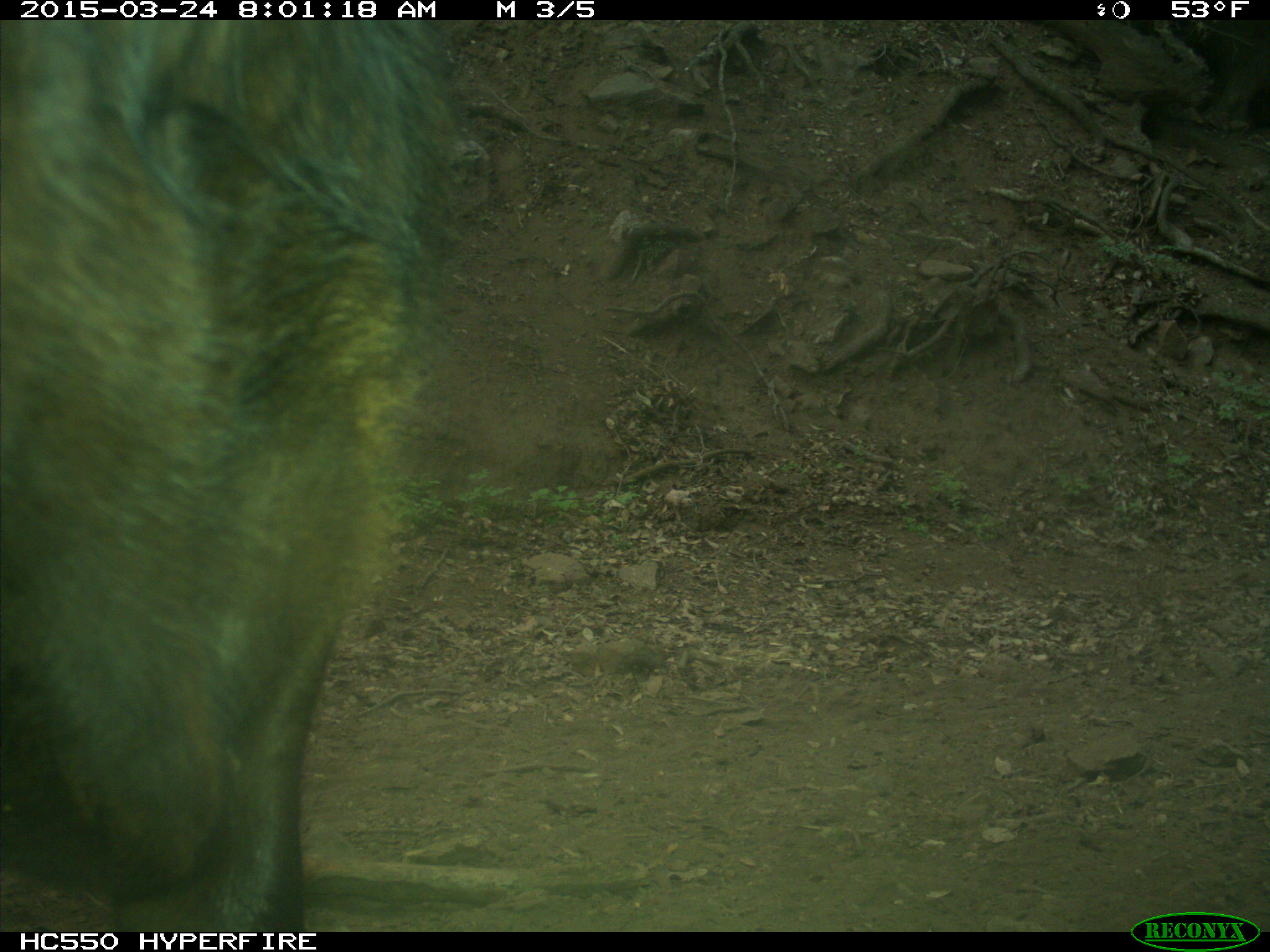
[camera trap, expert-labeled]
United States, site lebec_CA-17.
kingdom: Animalia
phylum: Chordata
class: Mammalia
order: Artiodactyla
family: Bovidae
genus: Bos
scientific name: Bos taurus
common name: domestic cow